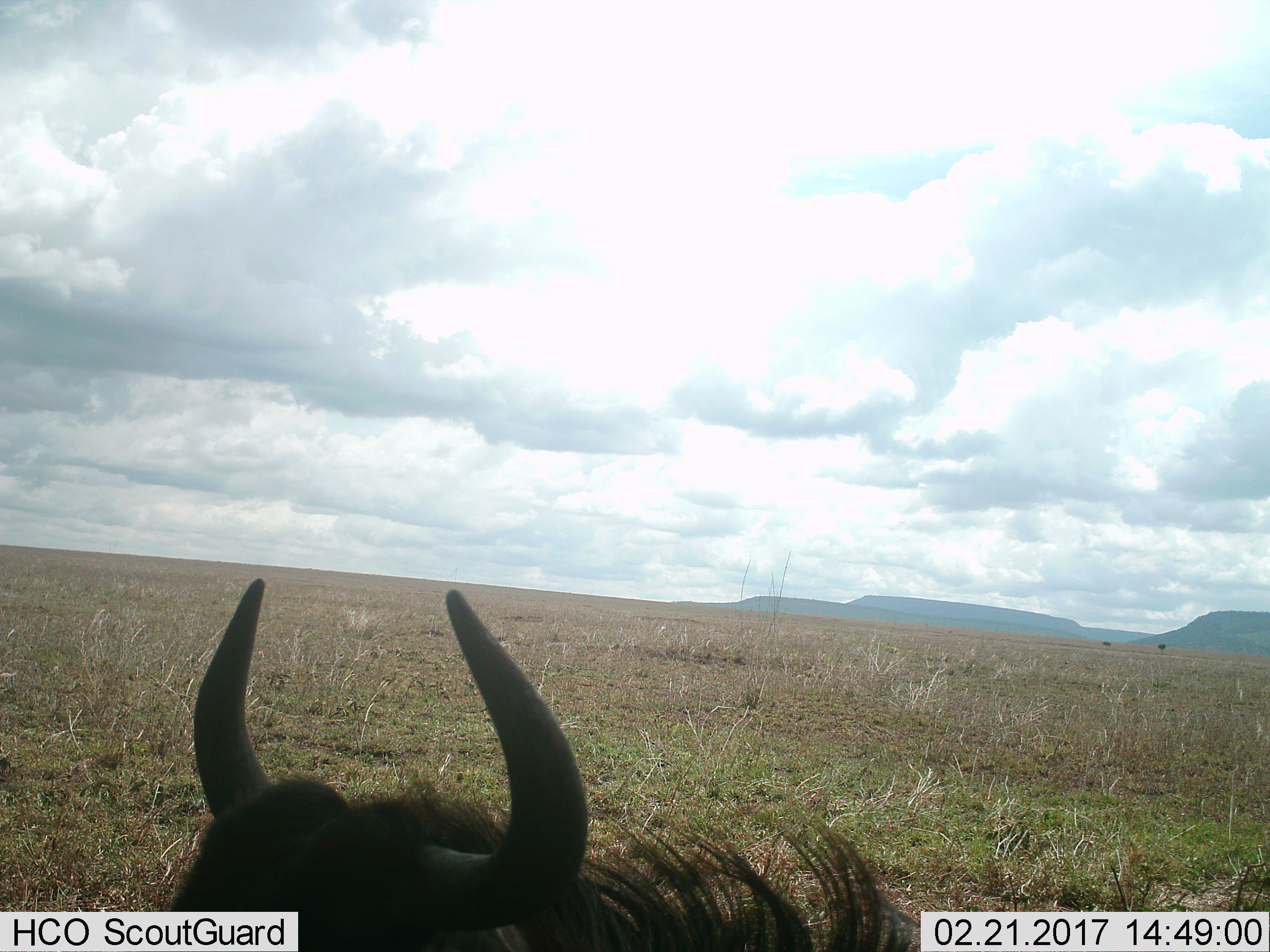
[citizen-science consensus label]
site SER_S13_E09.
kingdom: Animalia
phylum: Chordata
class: Mammalia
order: Artiodactyla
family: Bovidae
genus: Connochaetes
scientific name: Connochaetes taurinus taurinus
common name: blue wildebeest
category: wildebeestblue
Wildebeestblue (blue wildebeest) (Connochaetes taurinus taurinus), count 1. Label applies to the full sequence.